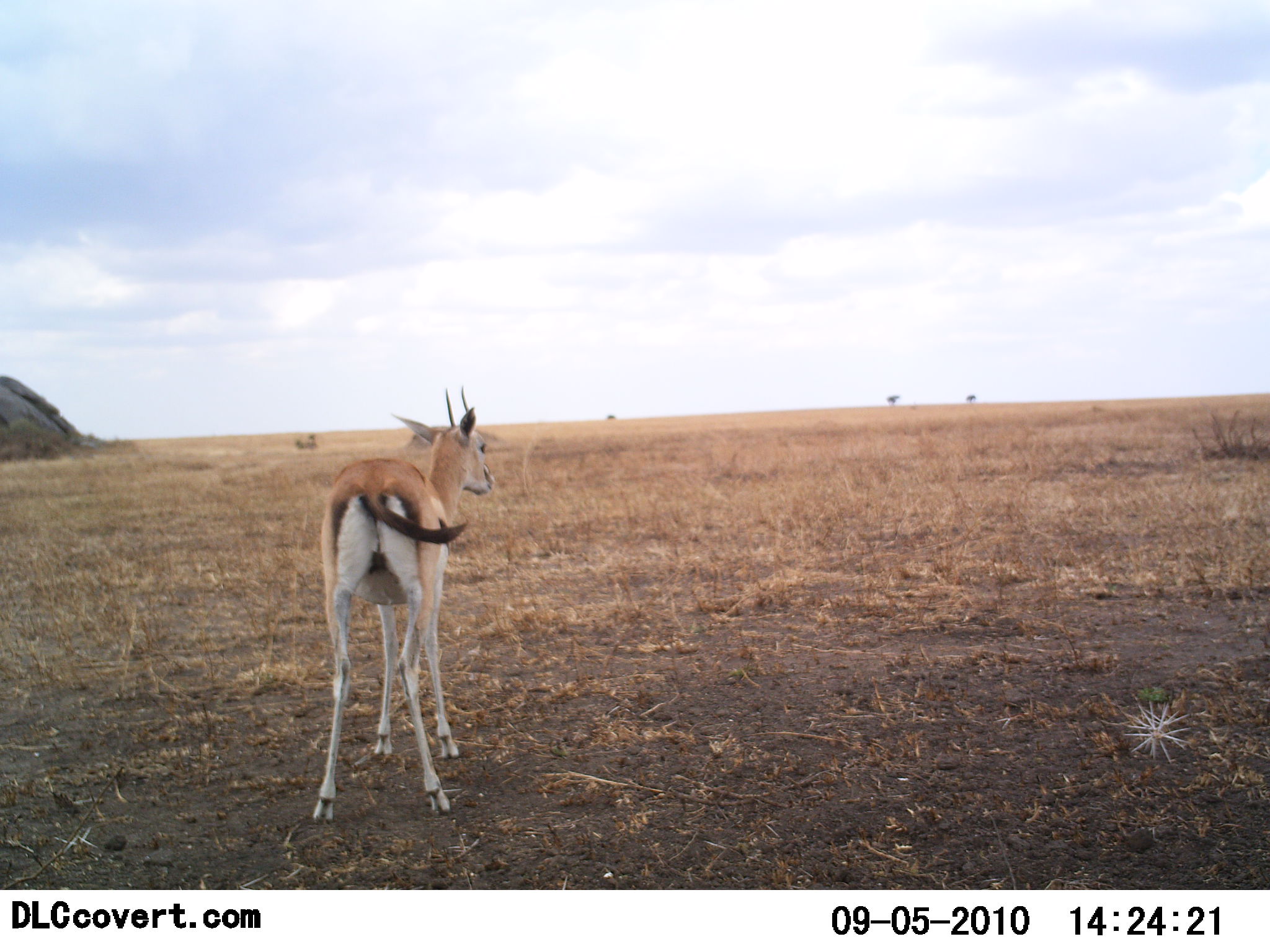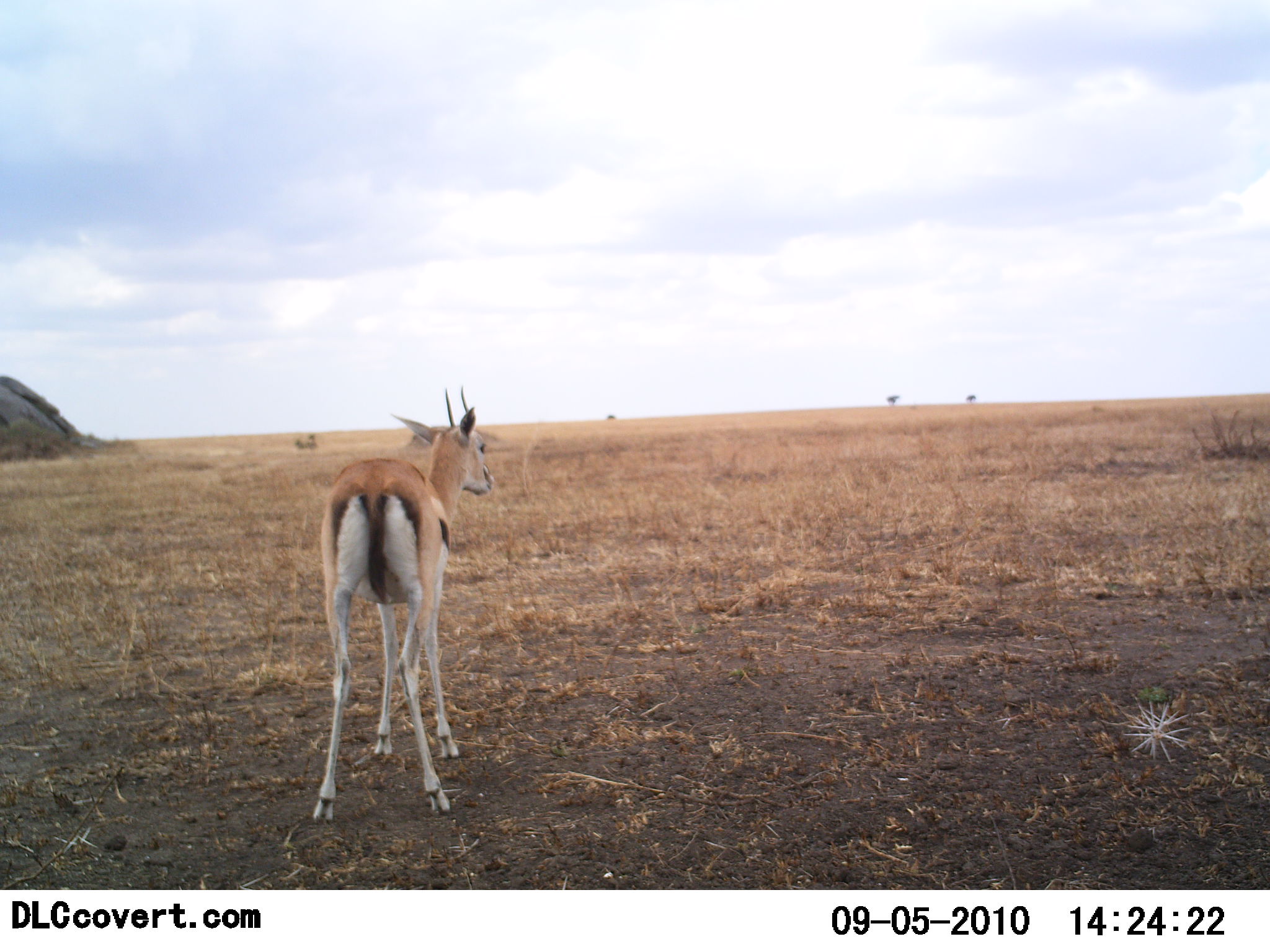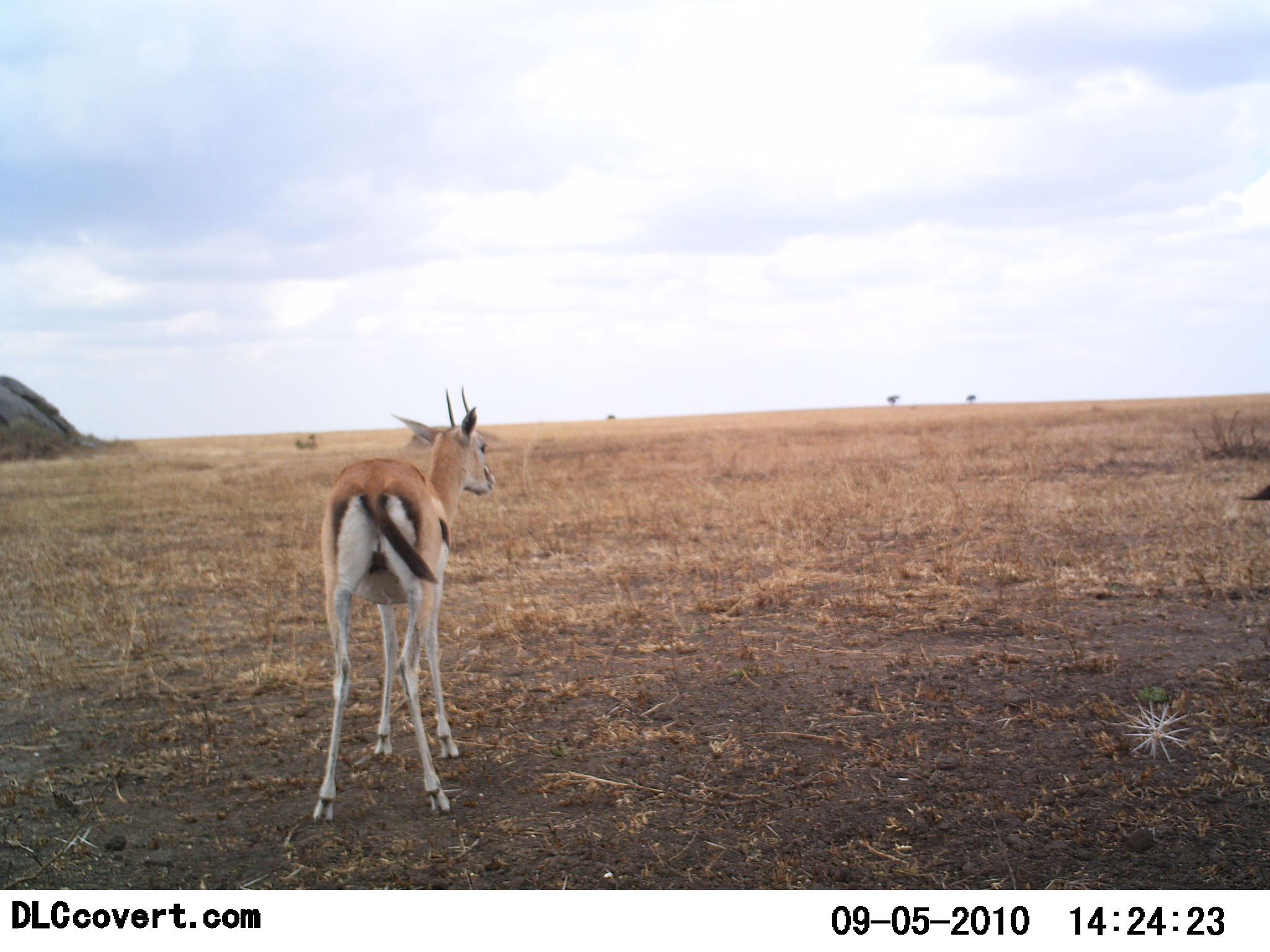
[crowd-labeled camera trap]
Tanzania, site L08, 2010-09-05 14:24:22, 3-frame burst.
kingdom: Animalia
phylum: Chordata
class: Mammalia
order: Artiodactyla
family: Bovidae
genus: Eudorcas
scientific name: Eudorcas thomsonii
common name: thomson's gazelle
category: gazellethomsons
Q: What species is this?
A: Gazellethomsons (thomson's gazelle) (Eudorcas thomsonii).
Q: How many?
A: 1.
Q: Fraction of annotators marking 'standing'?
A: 91%.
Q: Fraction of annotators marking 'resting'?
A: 14%.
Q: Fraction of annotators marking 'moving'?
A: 18%.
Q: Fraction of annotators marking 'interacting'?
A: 0%.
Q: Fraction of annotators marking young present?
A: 0%.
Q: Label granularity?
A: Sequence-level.